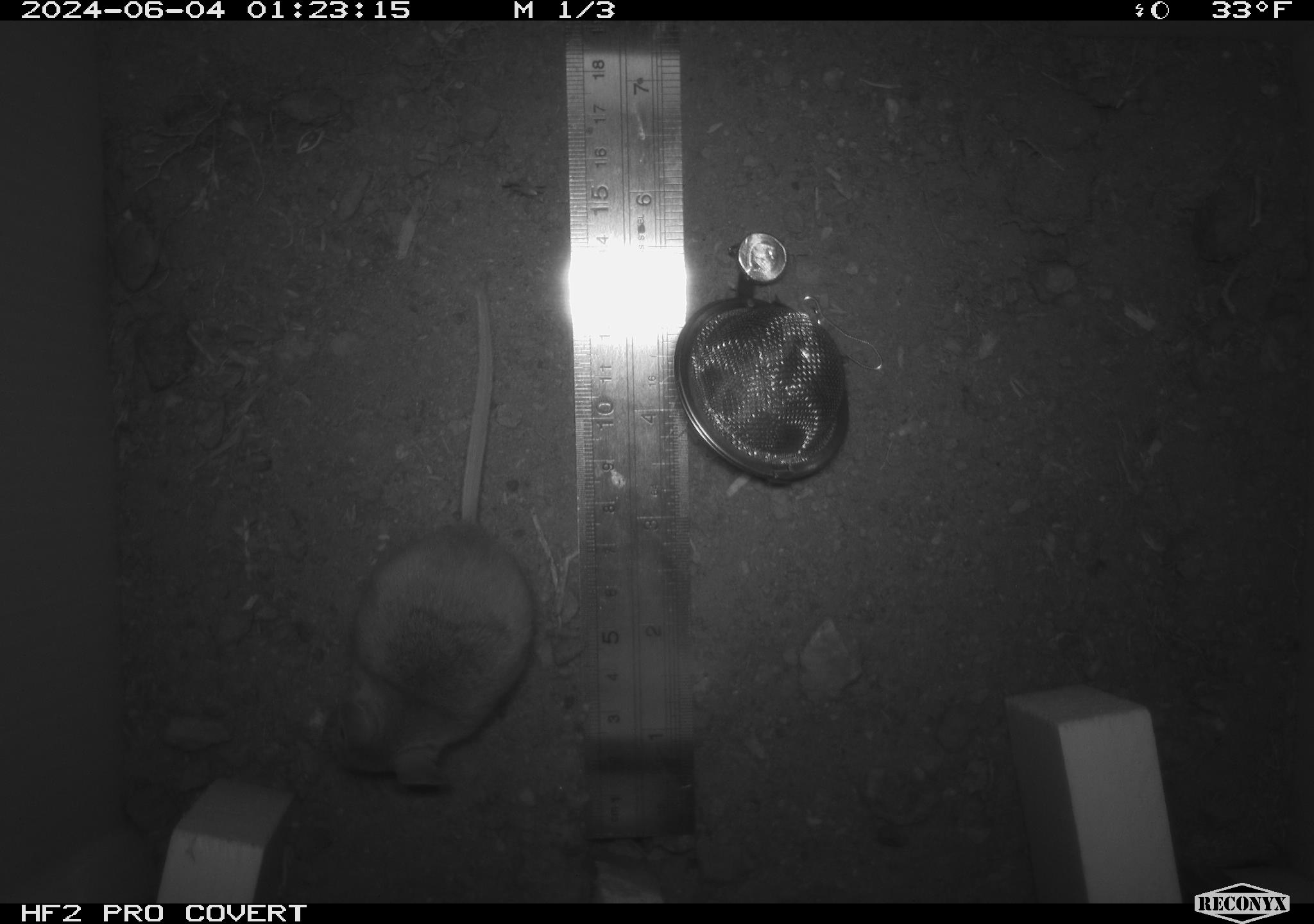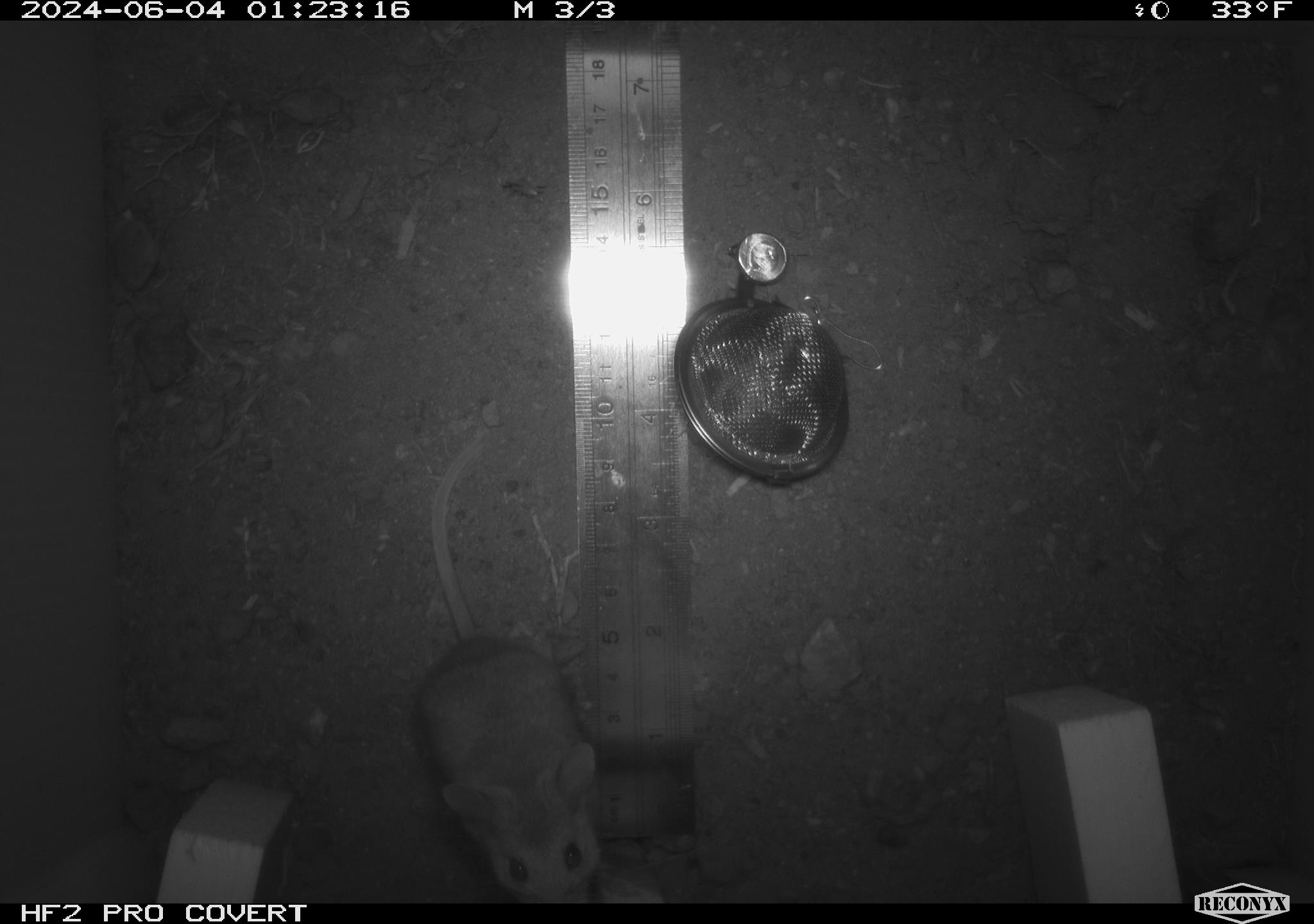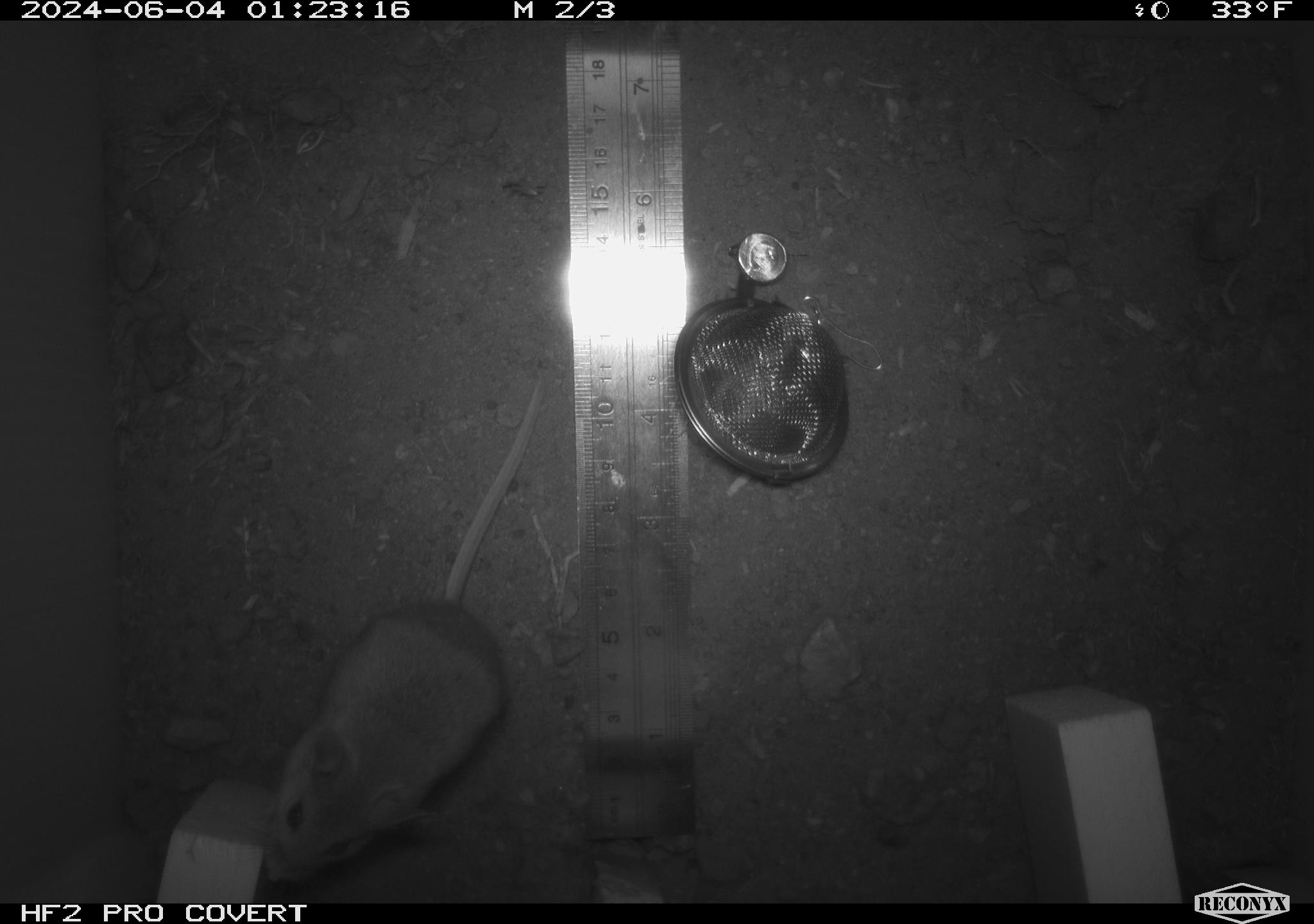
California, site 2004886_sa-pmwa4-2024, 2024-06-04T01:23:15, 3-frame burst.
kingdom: Animalia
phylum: Chordata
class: Mammalia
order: Rodentia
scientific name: Rodentia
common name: mouse species